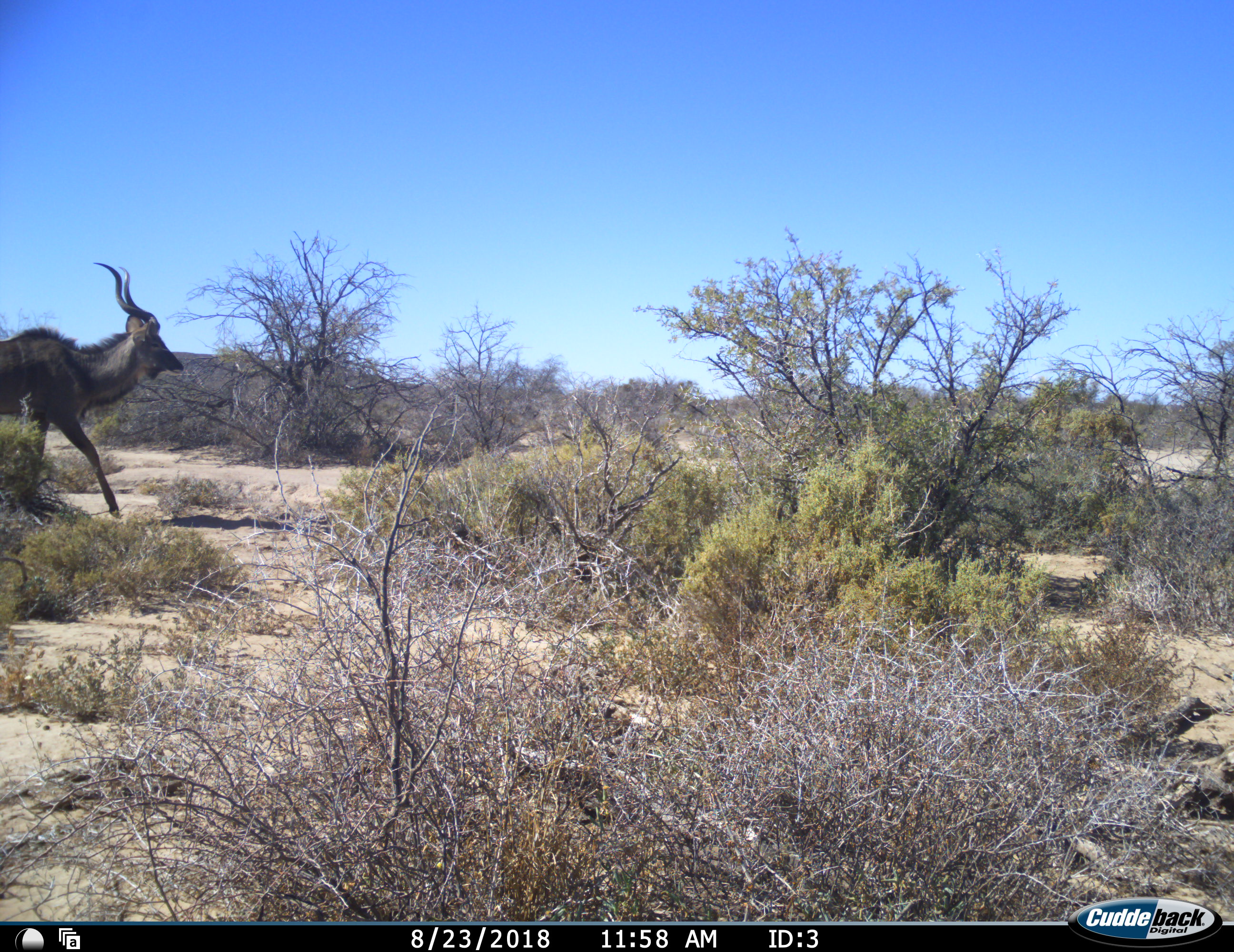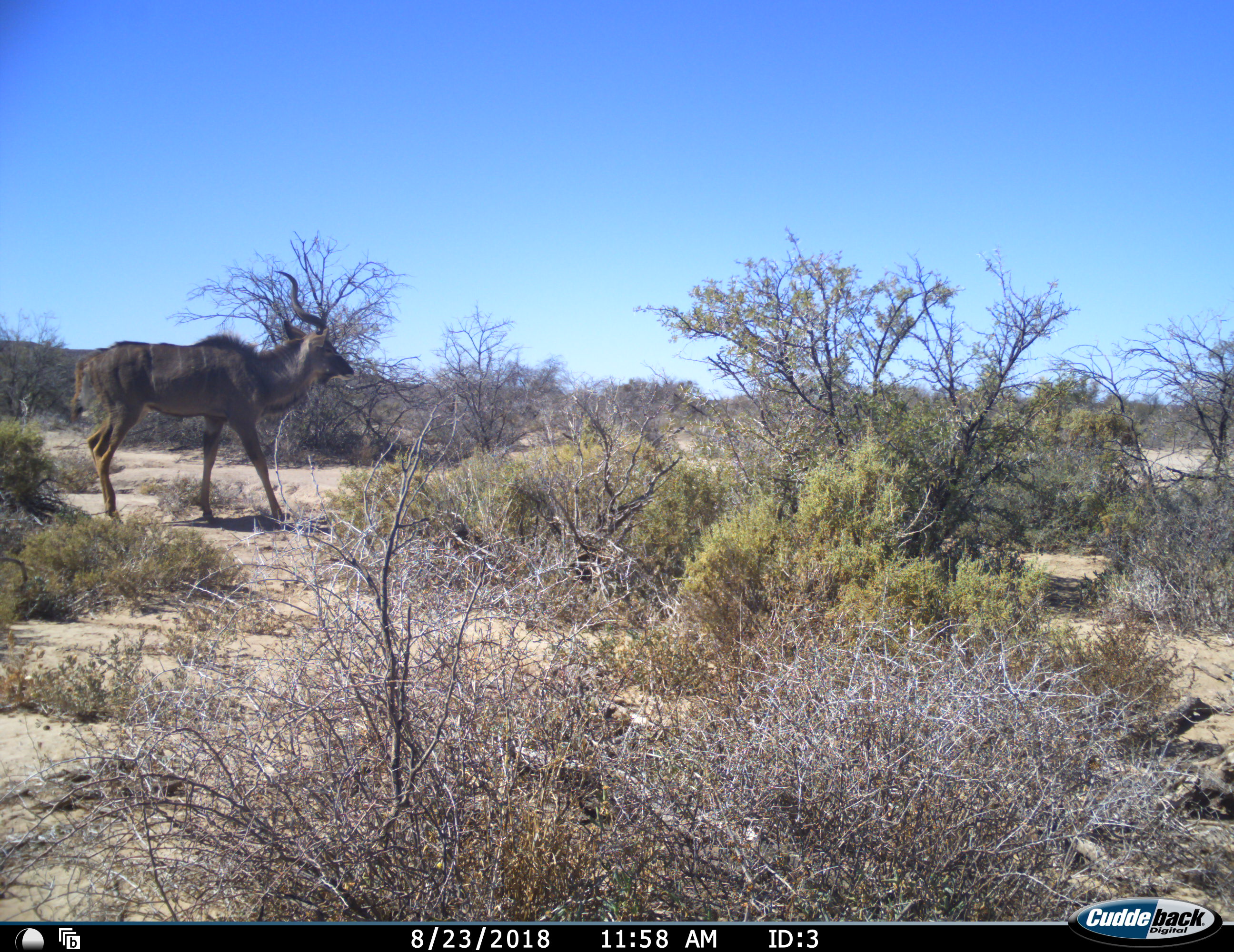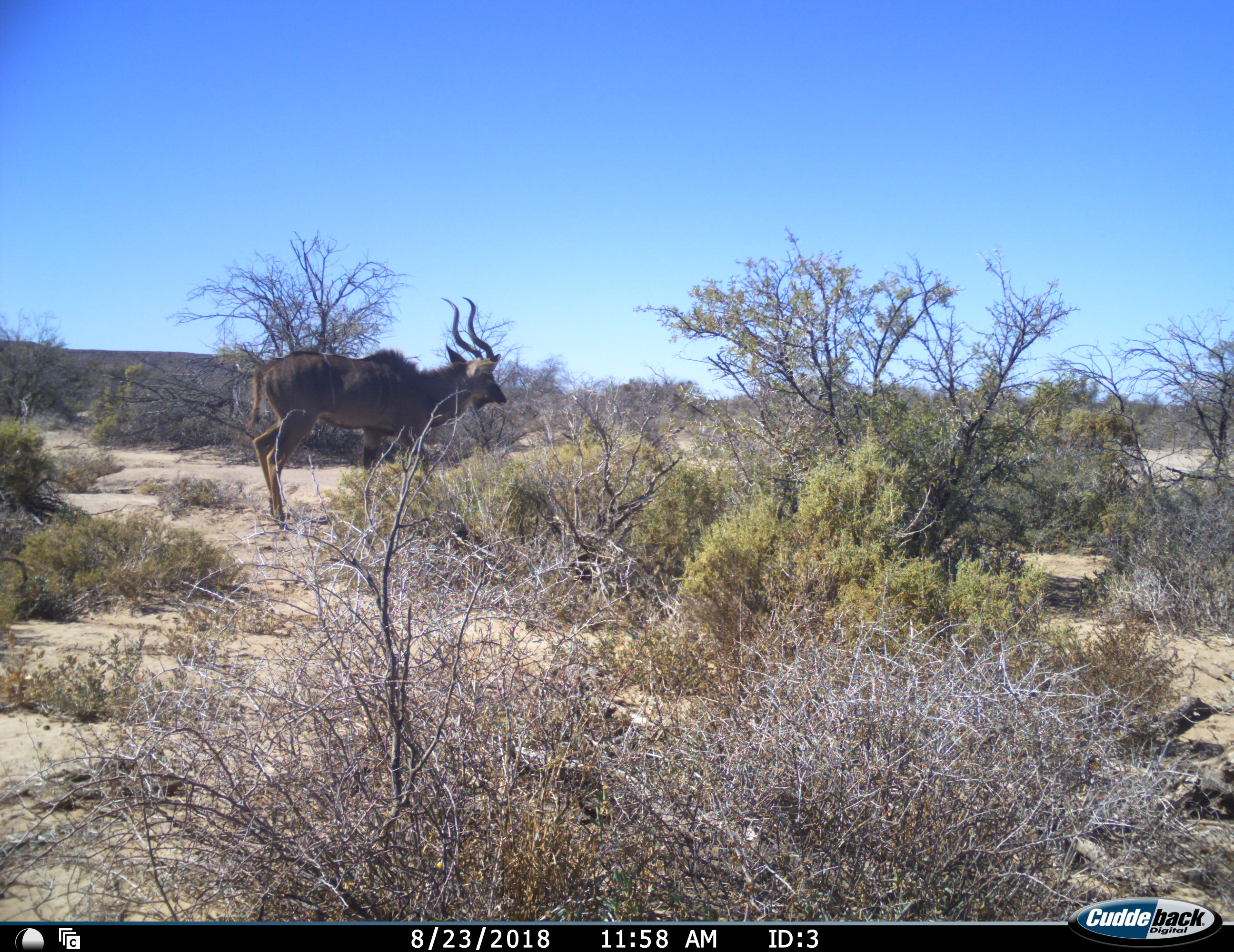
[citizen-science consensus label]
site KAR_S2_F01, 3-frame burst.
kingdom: Animalia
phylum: Chordata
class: Mammalia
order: Artiodactyla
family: Bovidae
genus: Tragelaphus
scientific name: Tragelaphus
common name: kudu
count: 1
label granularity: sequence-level